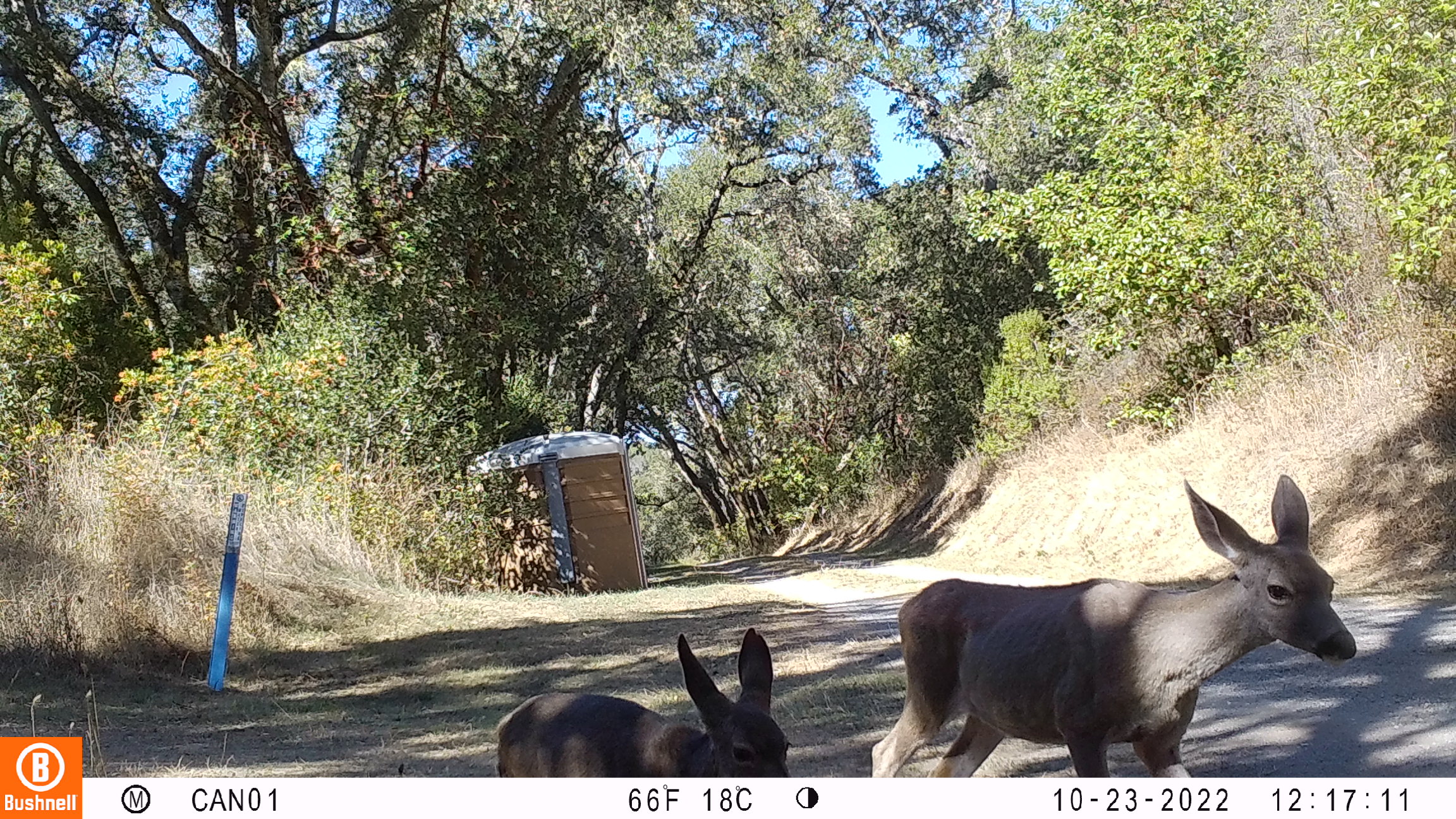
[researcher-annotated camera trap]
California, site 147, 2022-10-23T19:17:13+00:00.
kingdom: Animalia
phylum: Chordata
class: Mammalia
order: Artiodactyla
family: Cervidae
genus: Odocoileus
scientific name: Odocoileus hemionus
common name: mule deer